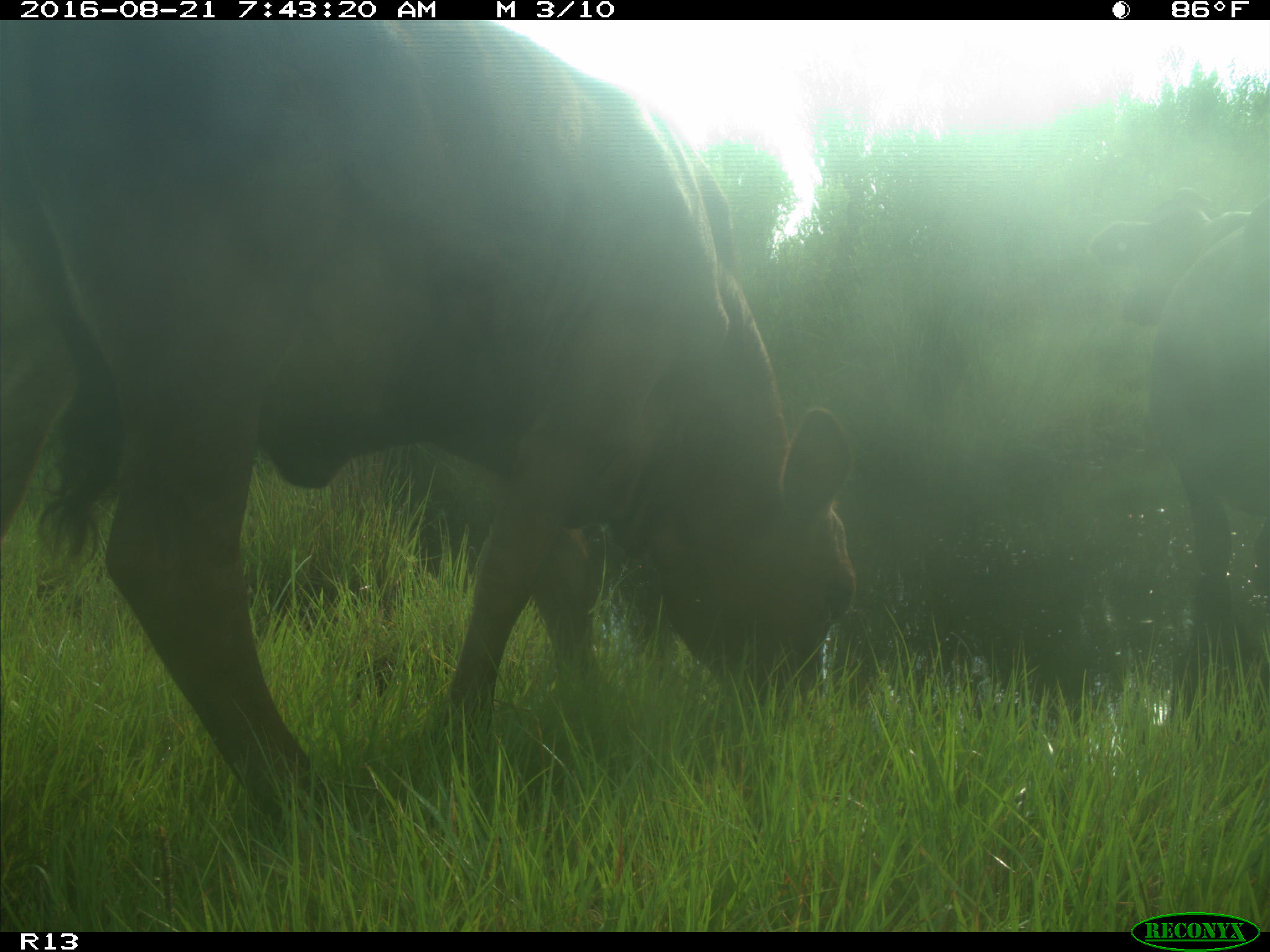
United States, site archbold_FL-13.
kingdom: Animalia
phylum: Chordata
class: Mammalia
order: Artiodactyla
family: Bovidae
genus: Bos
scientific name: Bos taurus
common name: domestic cow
Bos taurus (domestic cow).